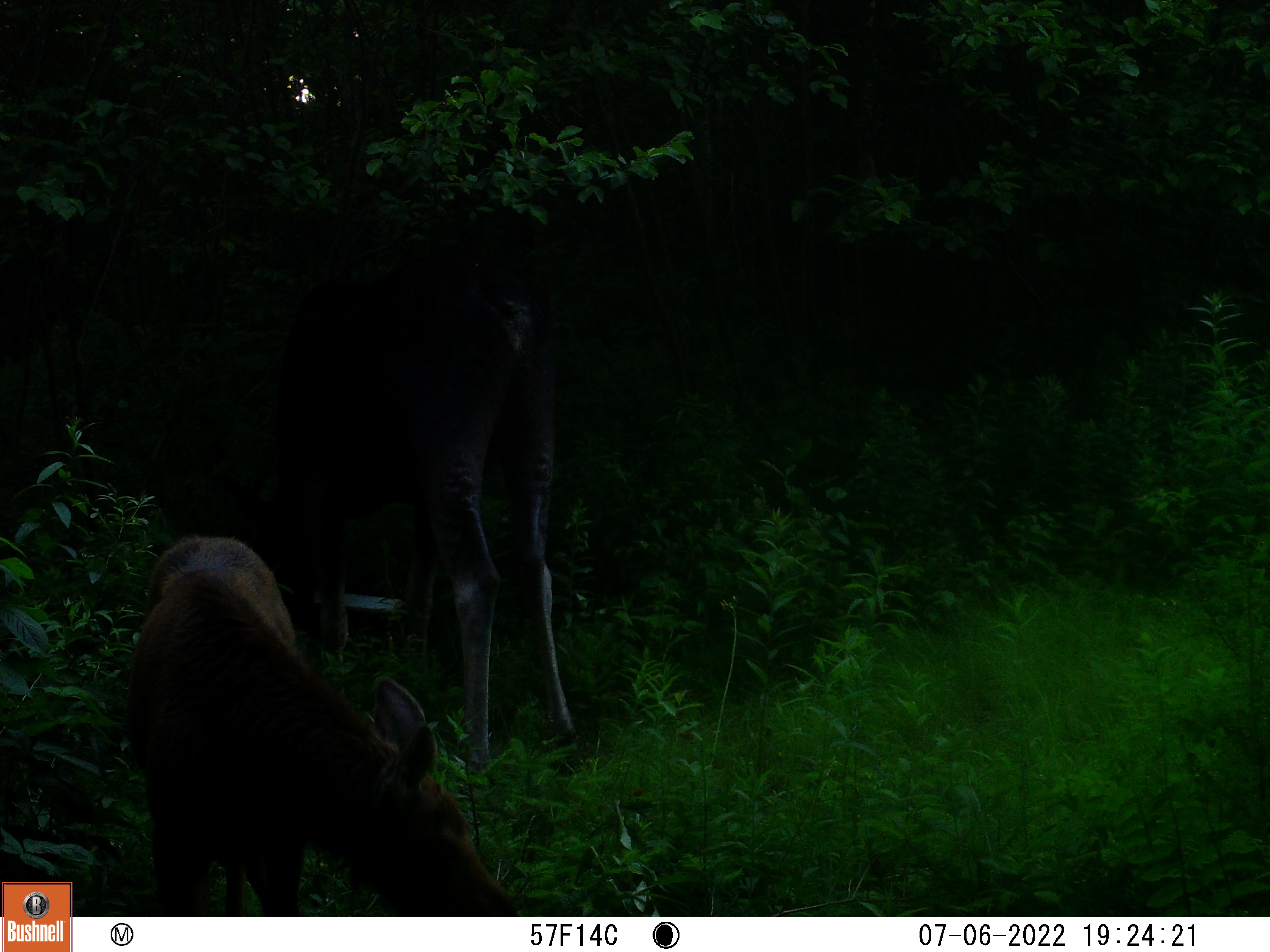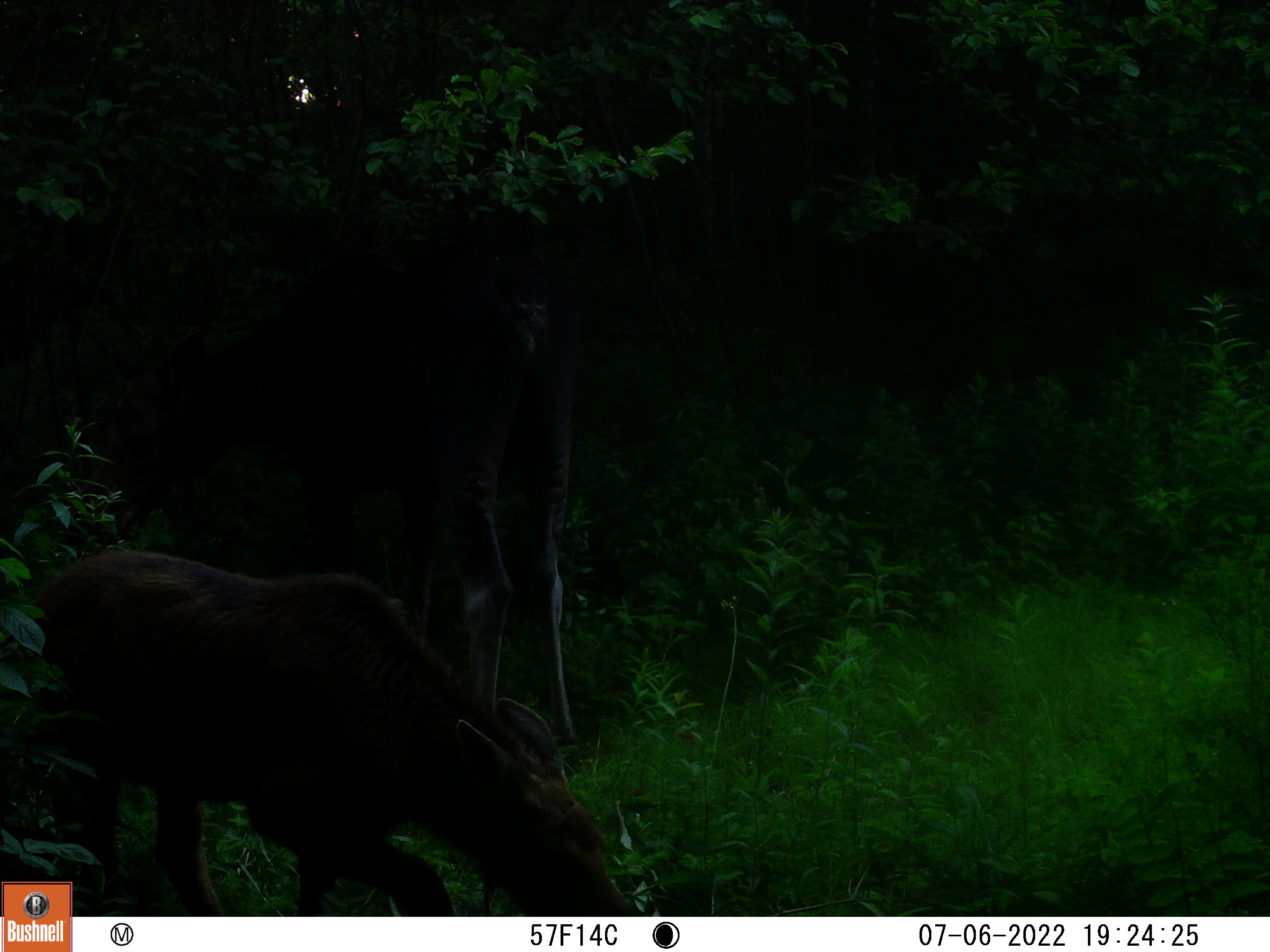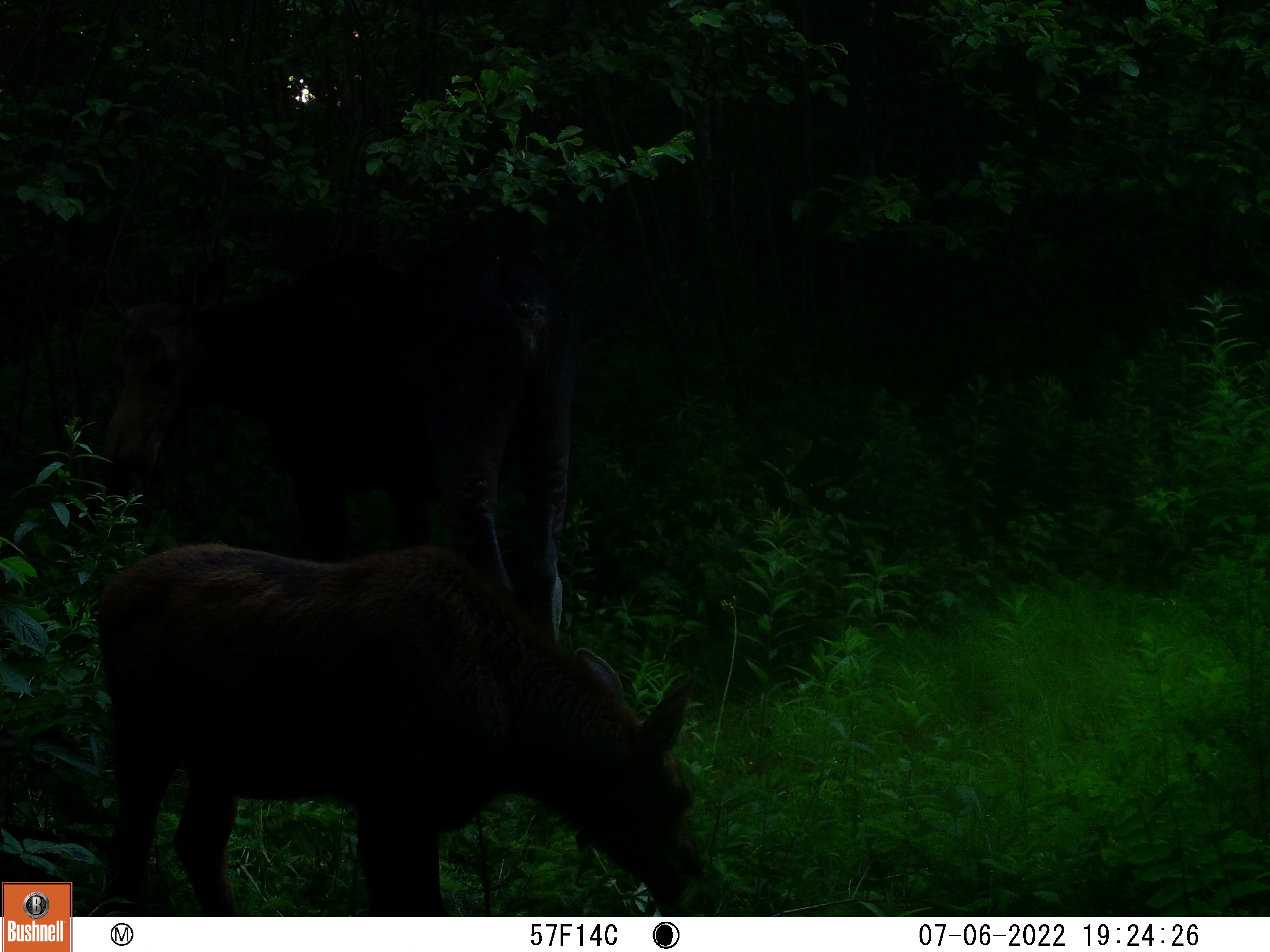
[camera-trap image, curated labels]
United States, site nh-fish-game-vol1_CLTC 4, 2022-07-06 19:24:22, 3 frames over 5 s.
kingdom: Animalia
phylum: Chordata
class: Mammalia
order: Artiodactyla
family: Cervidae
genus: Alces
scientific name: Alces alces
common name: moose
Moose (Alces alces).